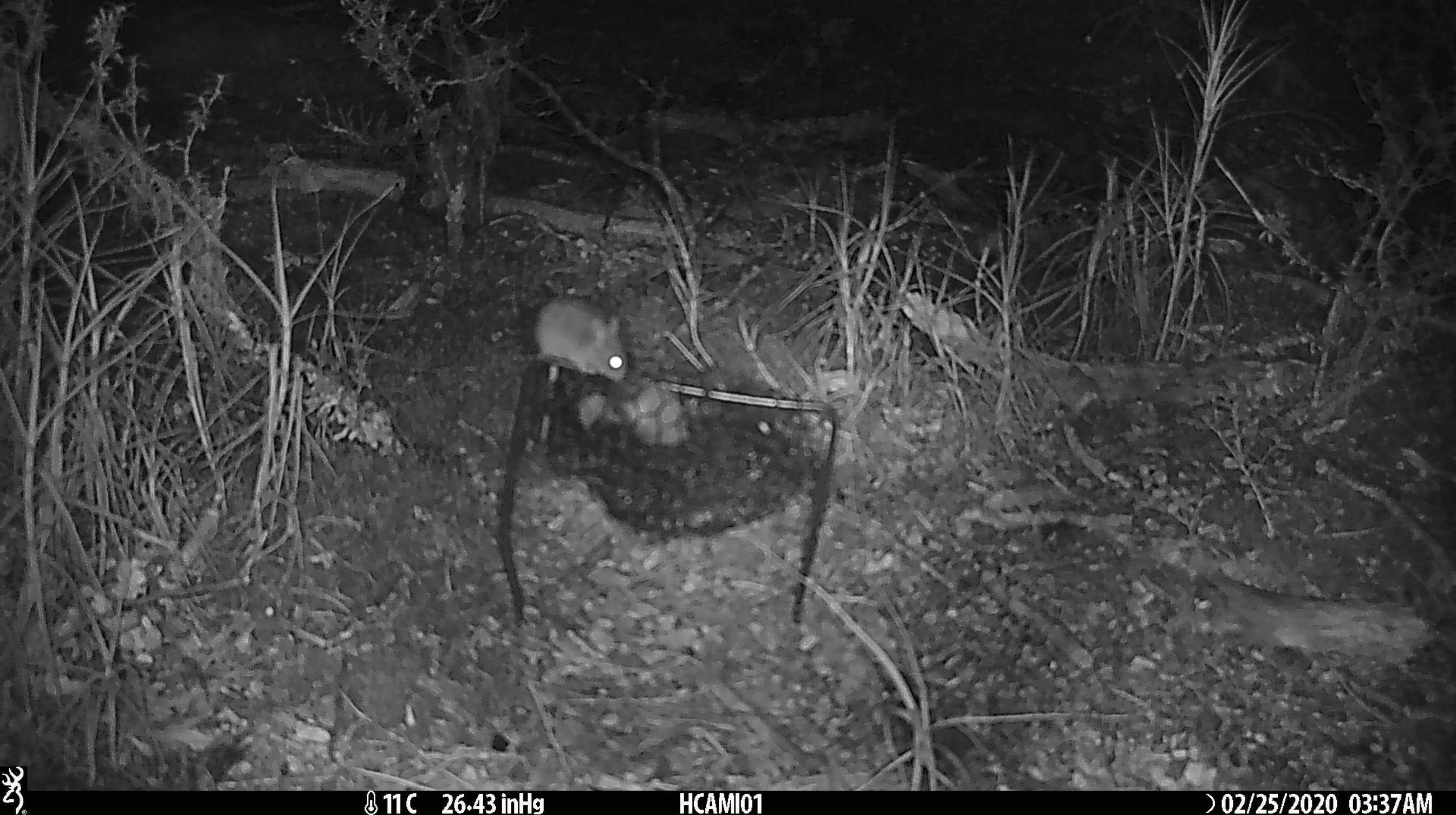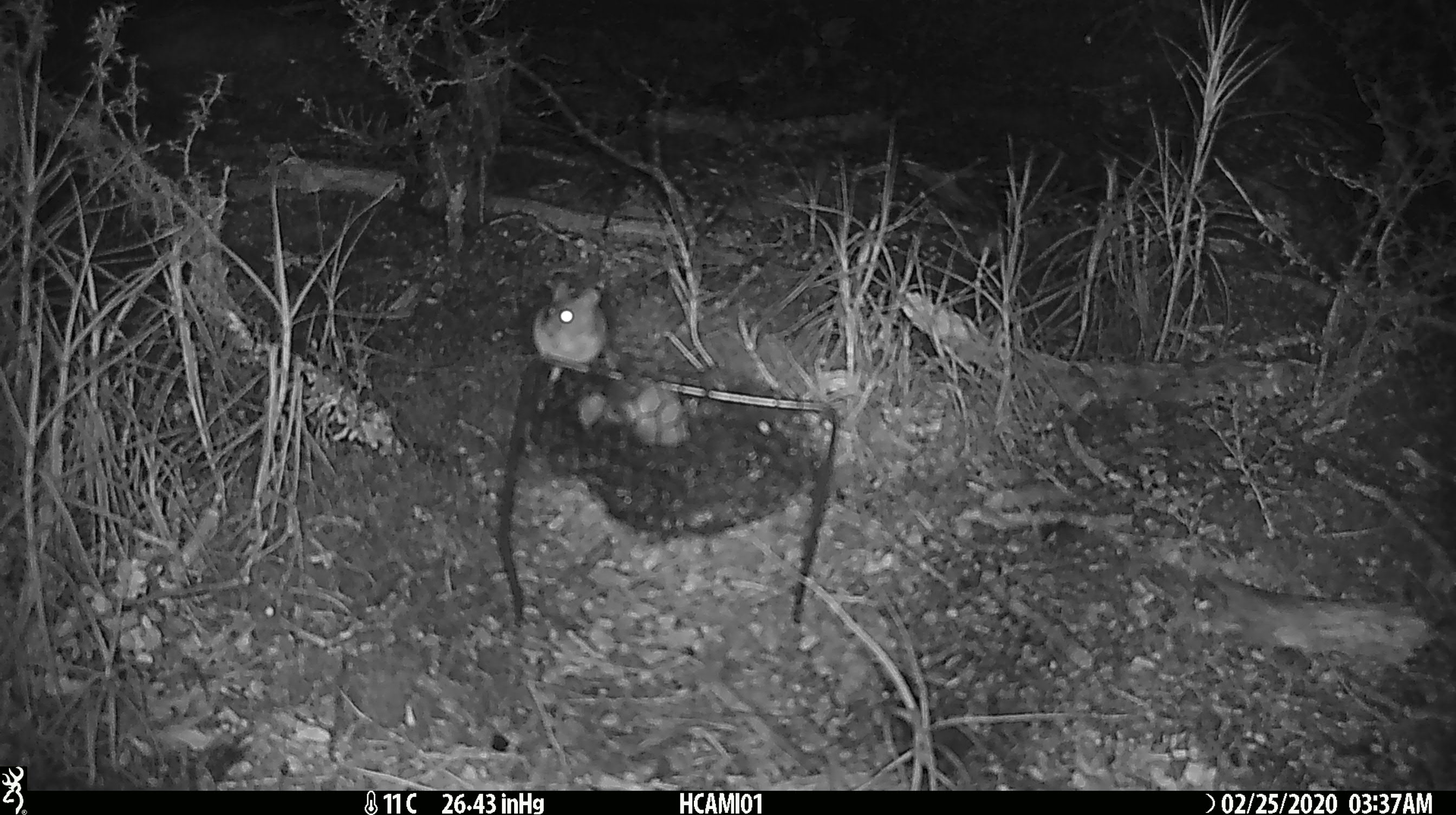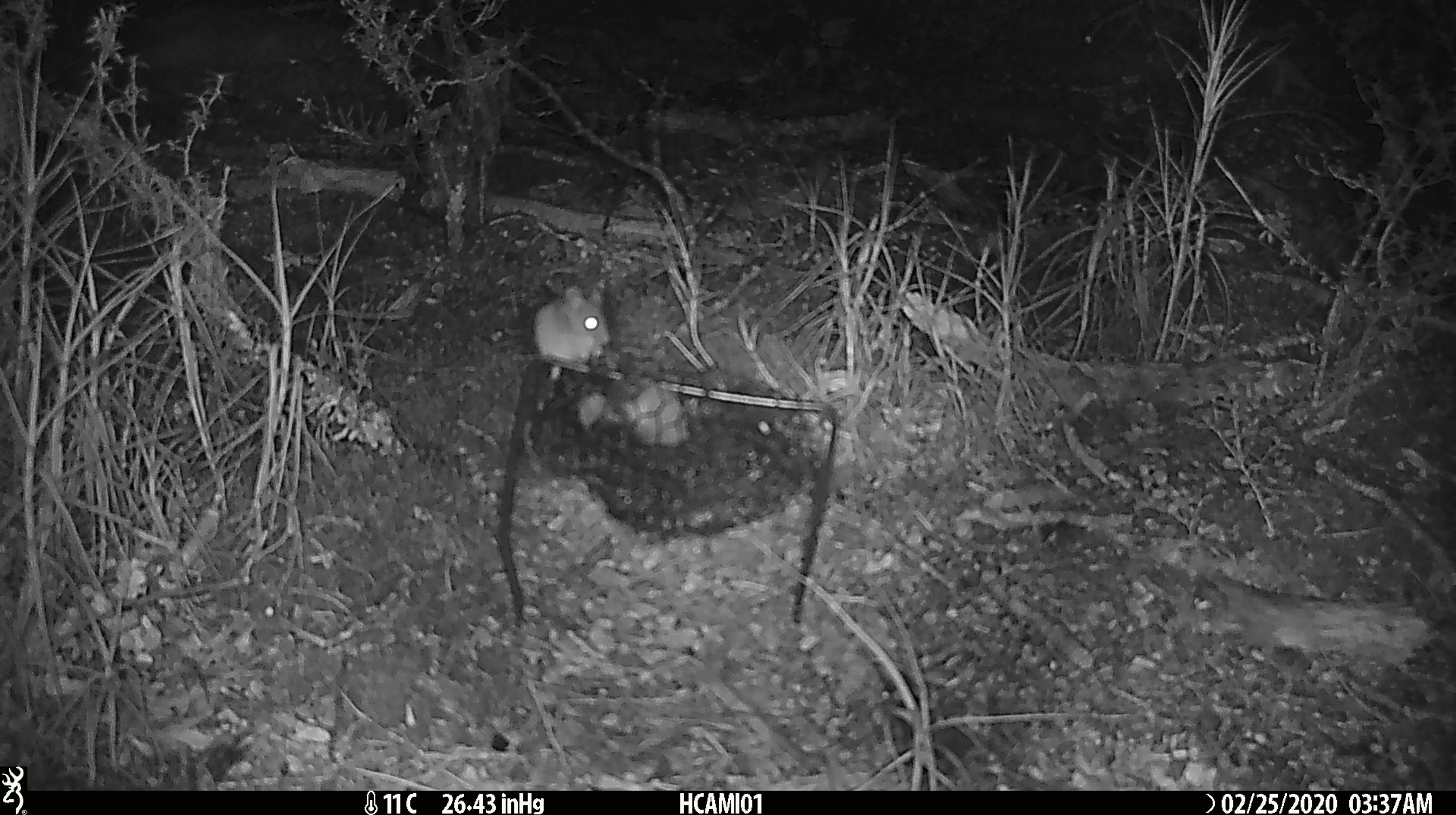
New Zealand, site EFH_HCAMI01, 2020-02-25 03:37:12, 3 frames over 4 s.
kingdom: Animalia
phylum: Chordata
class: Mammalia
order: Rodentia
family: Muridae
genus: Mus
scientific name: Mus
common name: mouse